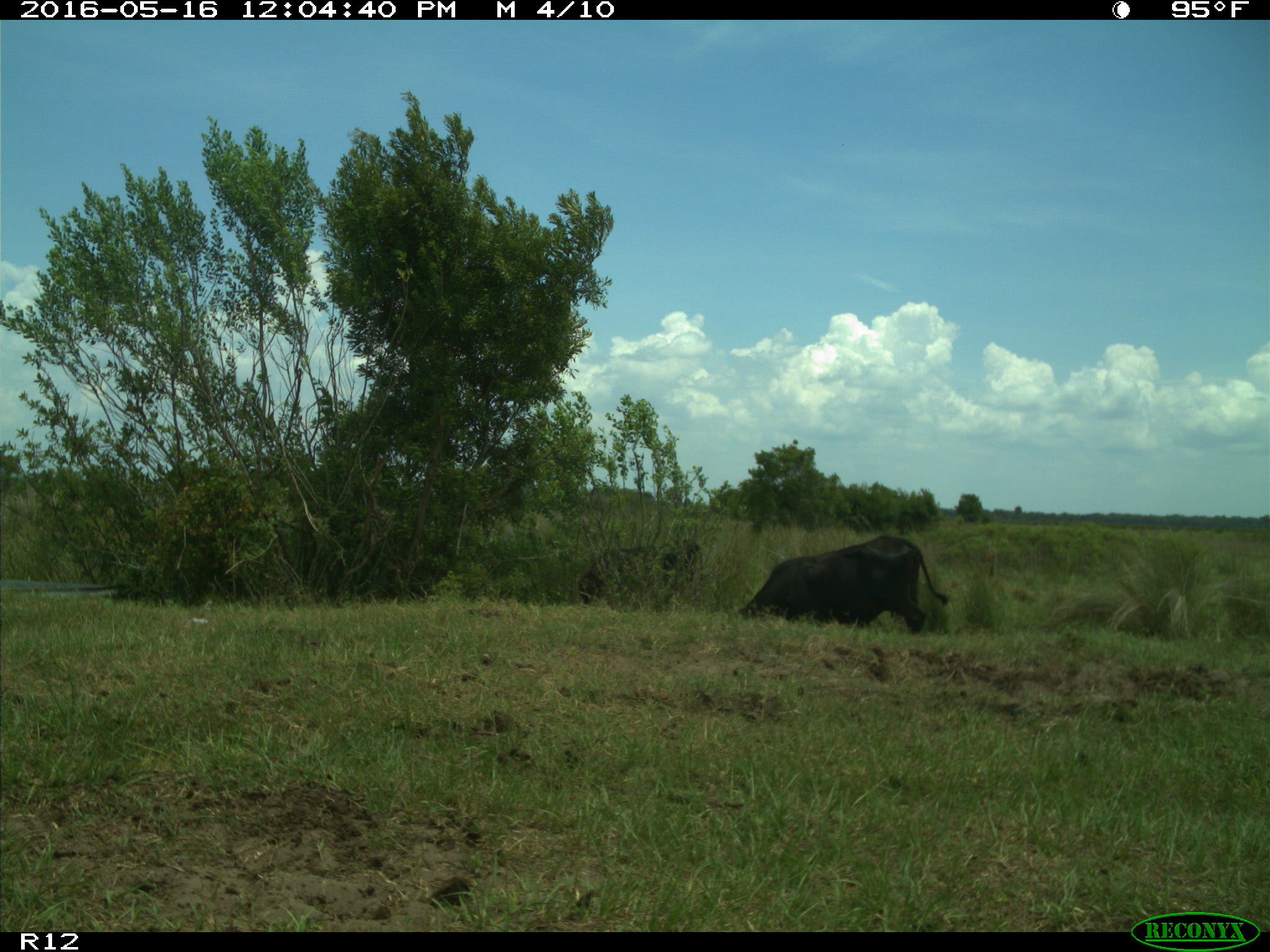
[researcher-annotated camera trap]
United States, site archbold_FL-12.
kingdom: Animalia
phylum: Chordata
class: Mammalia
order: Artiodactyla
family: Bovidae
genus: Bos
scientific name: Bos taurus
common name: domestic cow